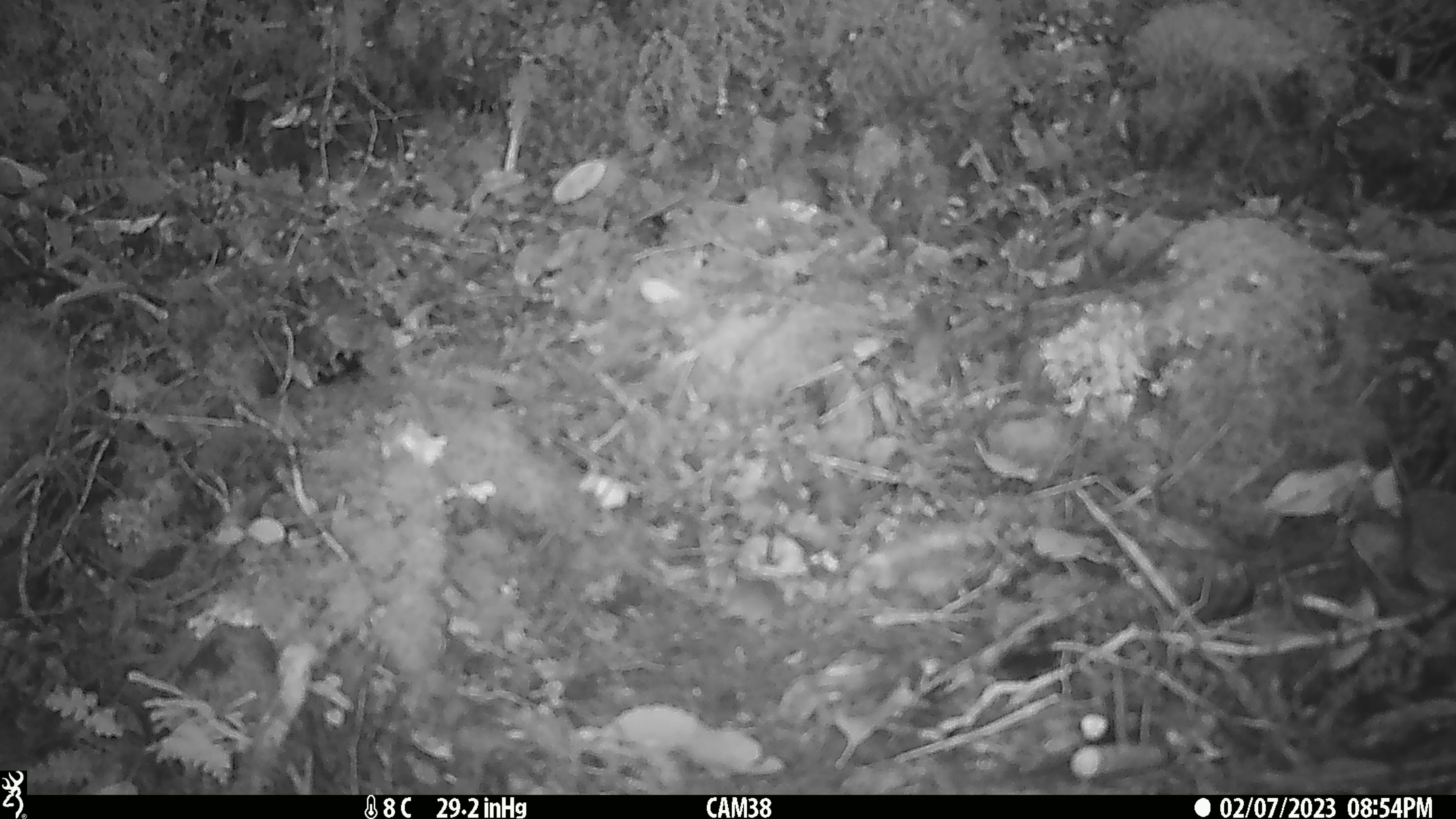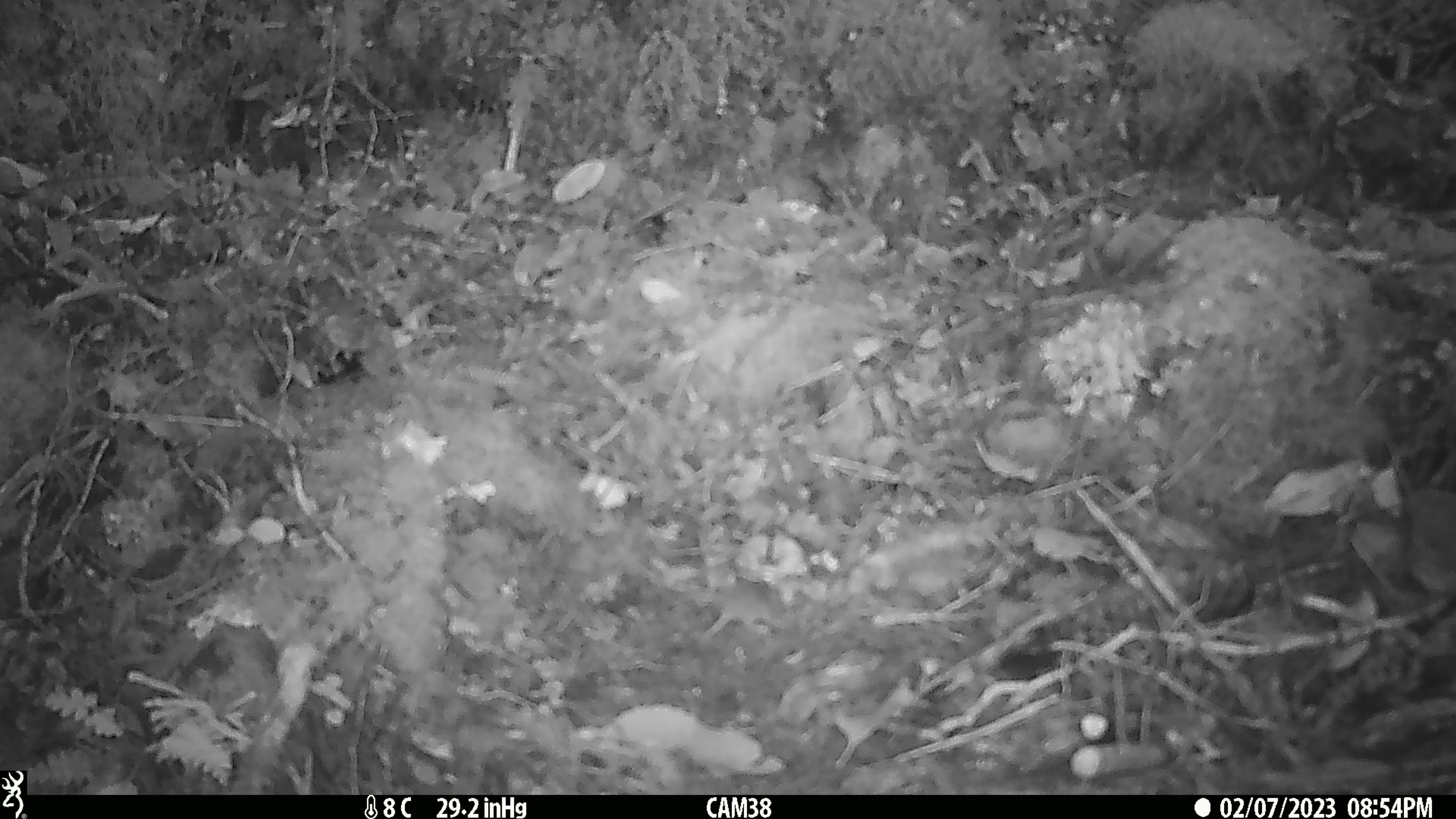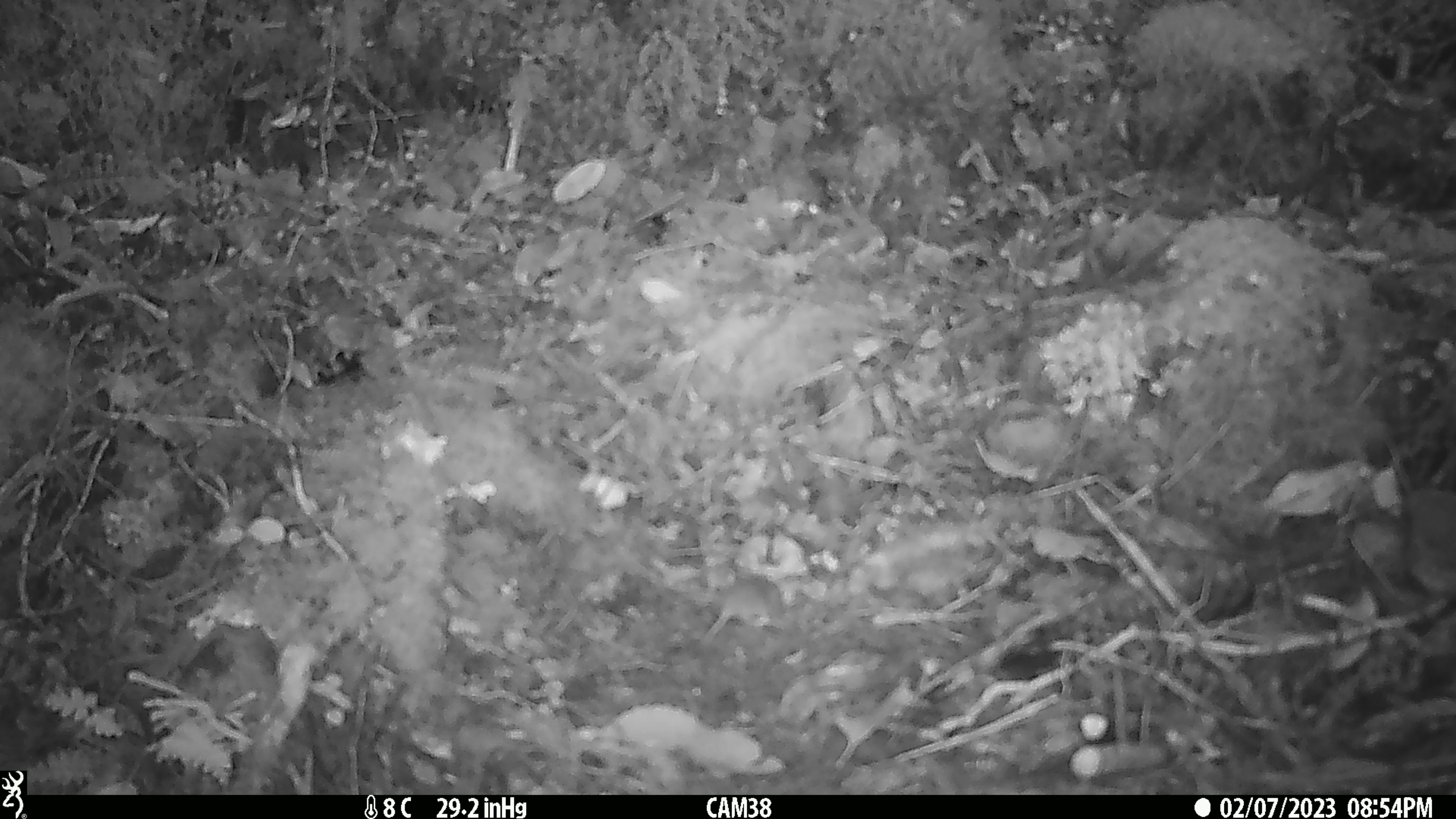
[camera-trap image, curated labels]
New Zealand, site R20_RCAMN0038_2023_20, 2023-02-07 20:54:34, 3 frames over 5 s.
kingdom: Animalia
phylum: Chordata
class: Mammalia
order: Rodentia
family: Muridae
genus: Mus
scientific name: Mus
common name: mouse